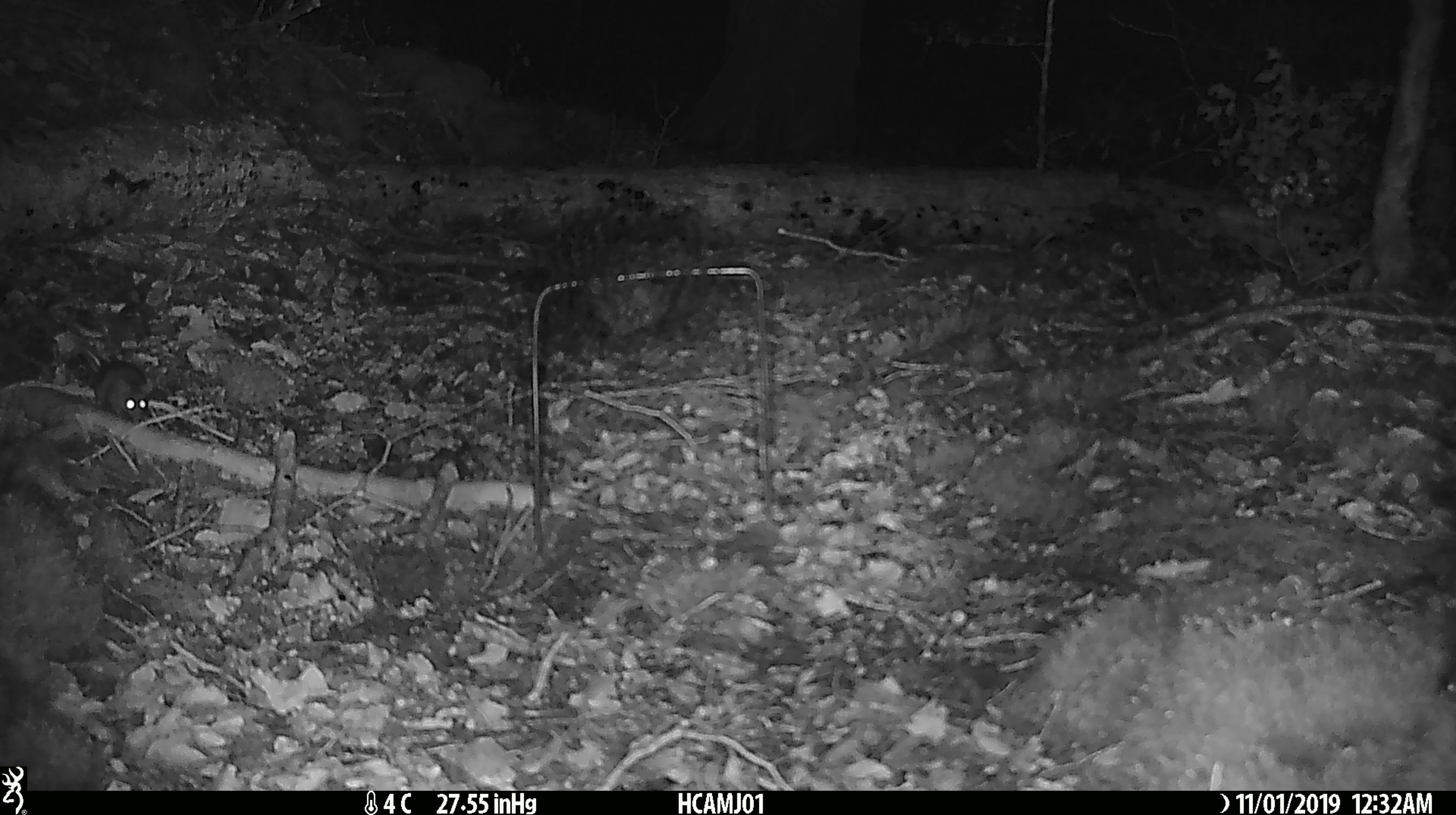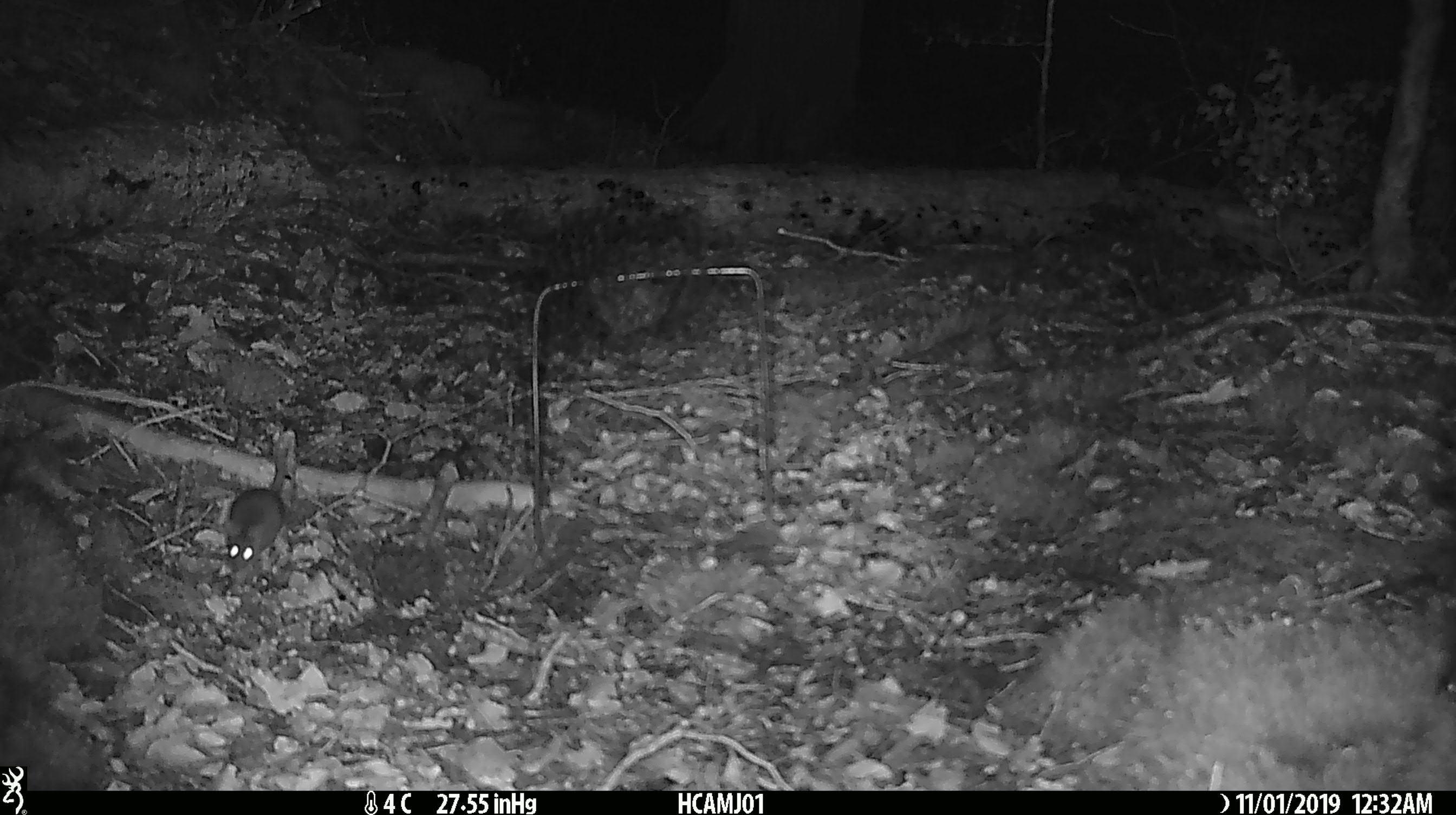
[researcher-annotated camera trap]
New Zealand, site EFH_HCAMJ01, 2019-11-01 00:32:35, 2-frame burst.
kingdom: Animalia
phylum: Chordata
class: Mammalia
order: Rodentia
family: Muridae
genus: Mus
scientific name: Mus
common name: mouse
Mouse (Mus).